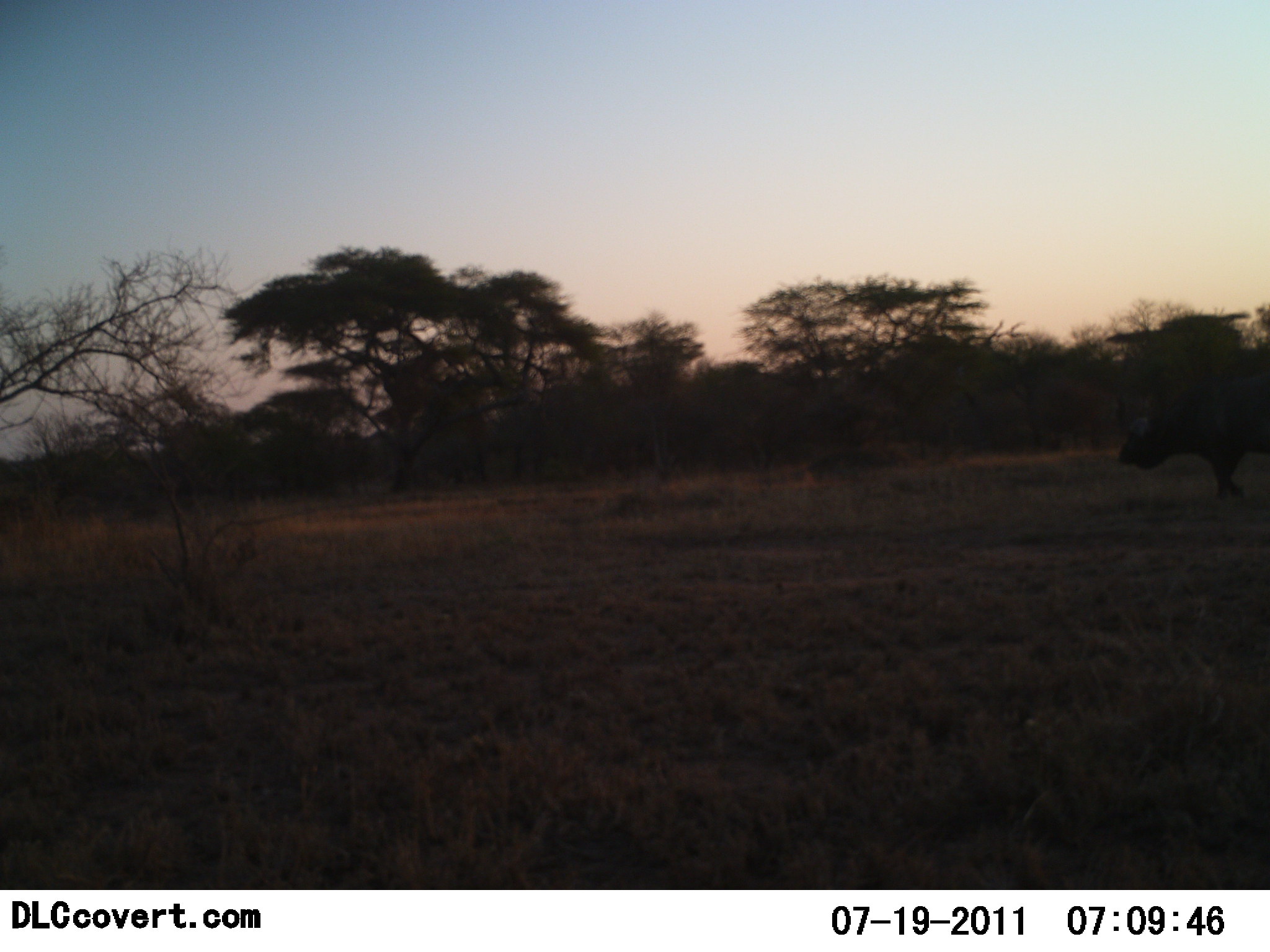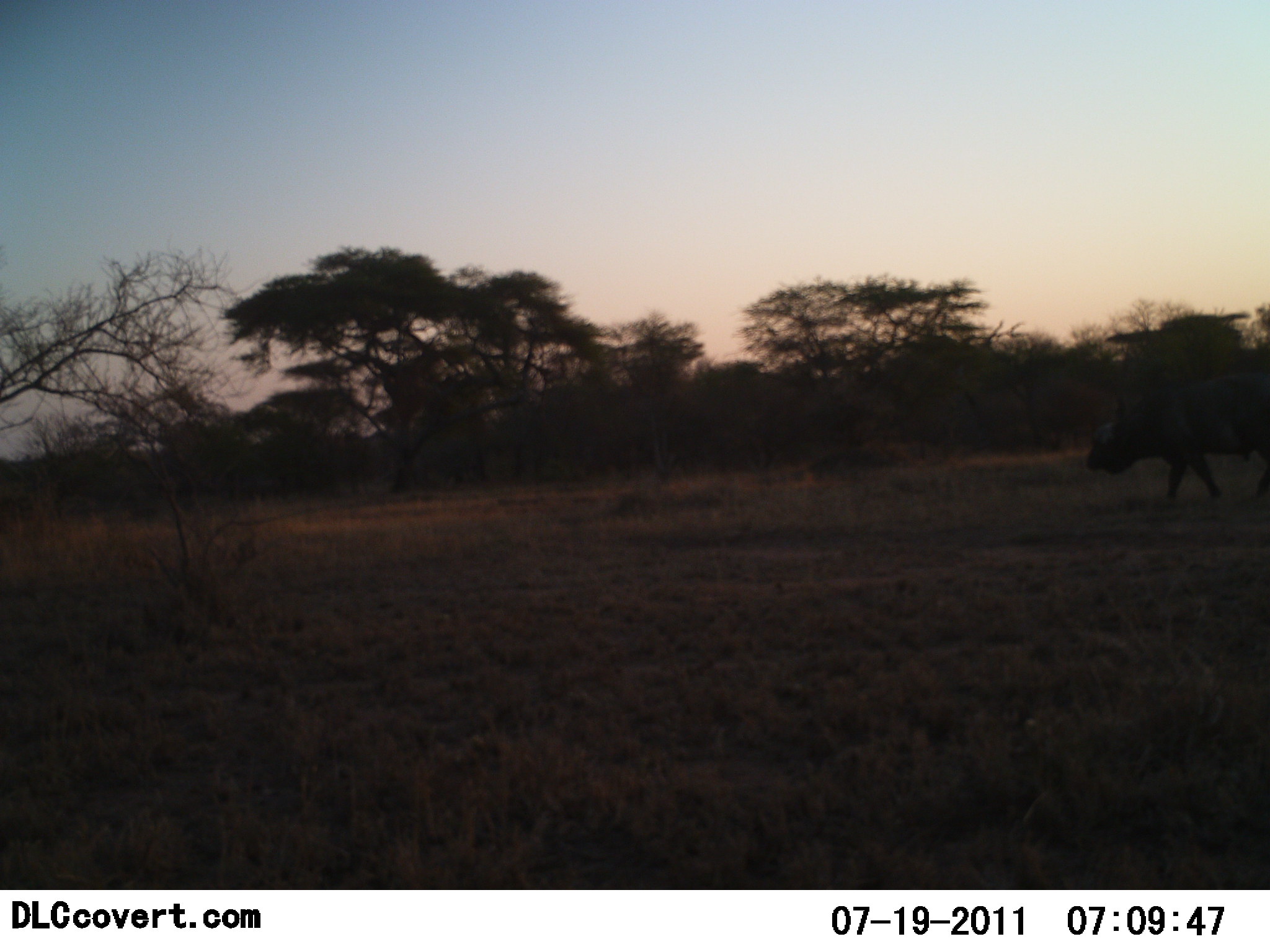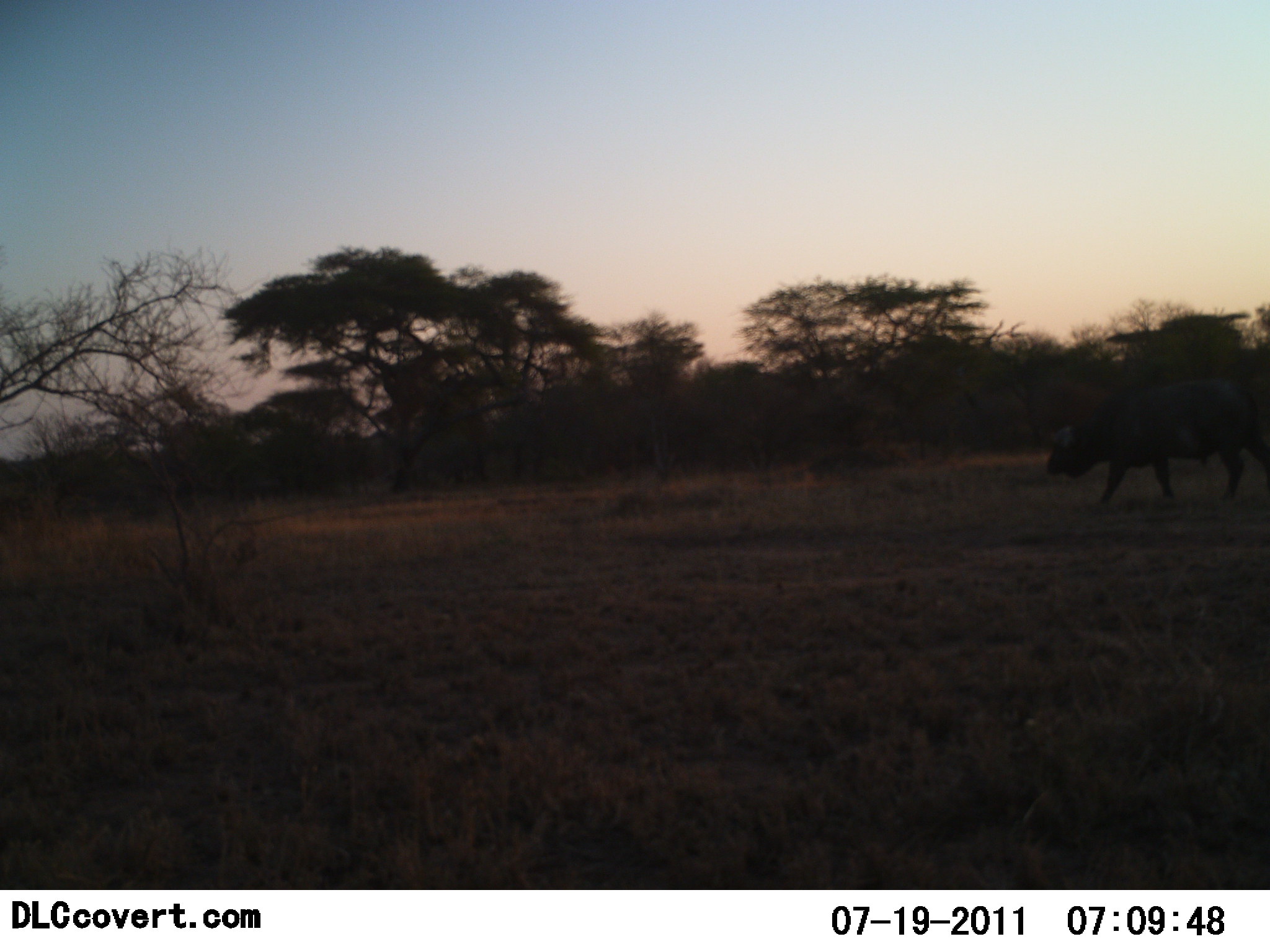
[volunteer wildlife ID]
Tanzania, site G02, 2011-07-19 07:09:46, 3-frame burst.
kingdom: Animalia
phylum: Chordata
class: Mammalia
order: Artiodactyla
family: Bovidae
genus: Syncerus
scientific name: Syncerus caffer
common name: cape buffalo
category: buffalo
Buffalo (cape buffalo) (Syncerus caffer), count 1. Behavior (volunteer vote fractions): standing 8%, resting 0%, moving 100%, interacting 0%. Young present (vote fraction): 0%. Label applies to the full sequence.